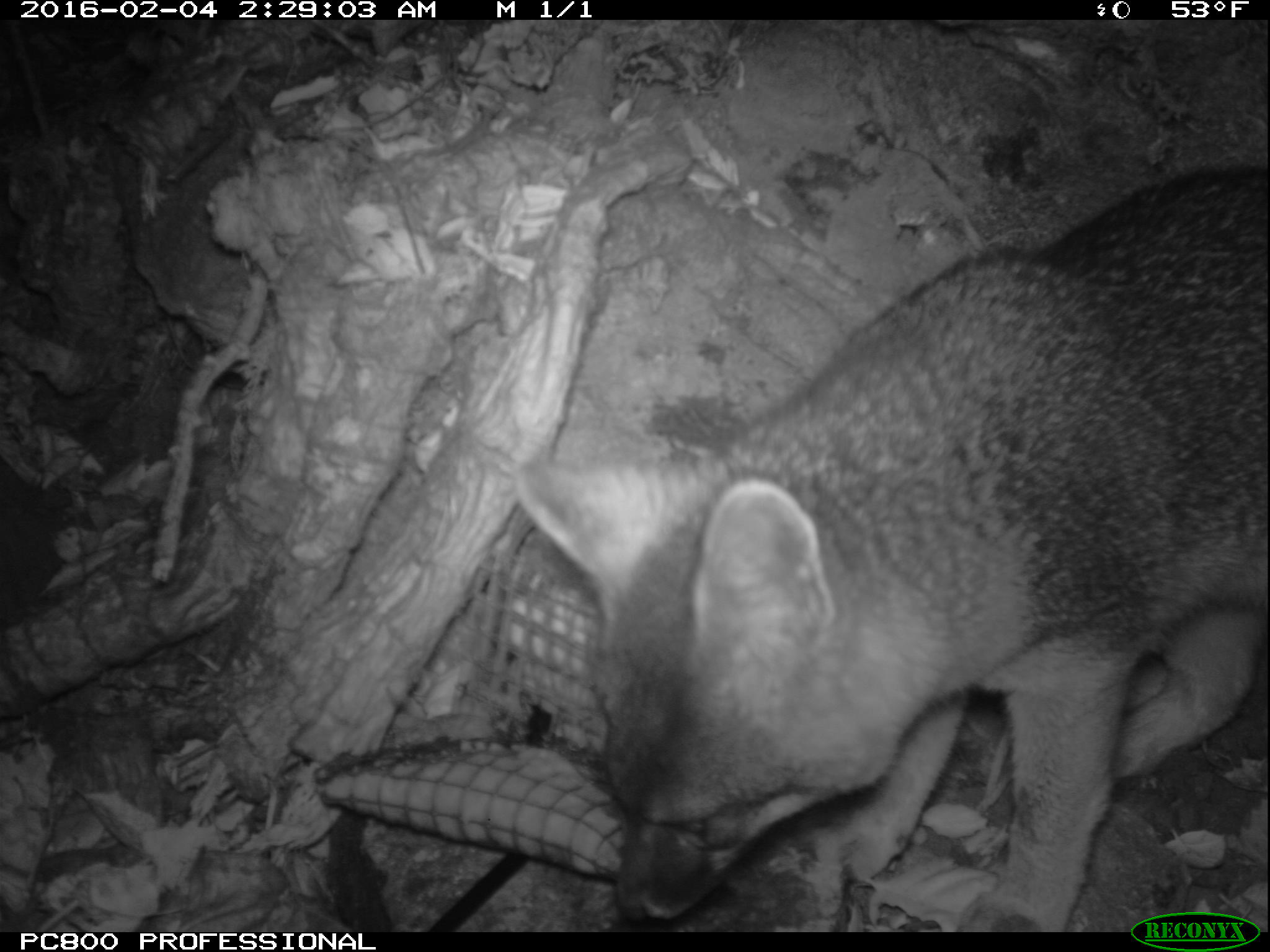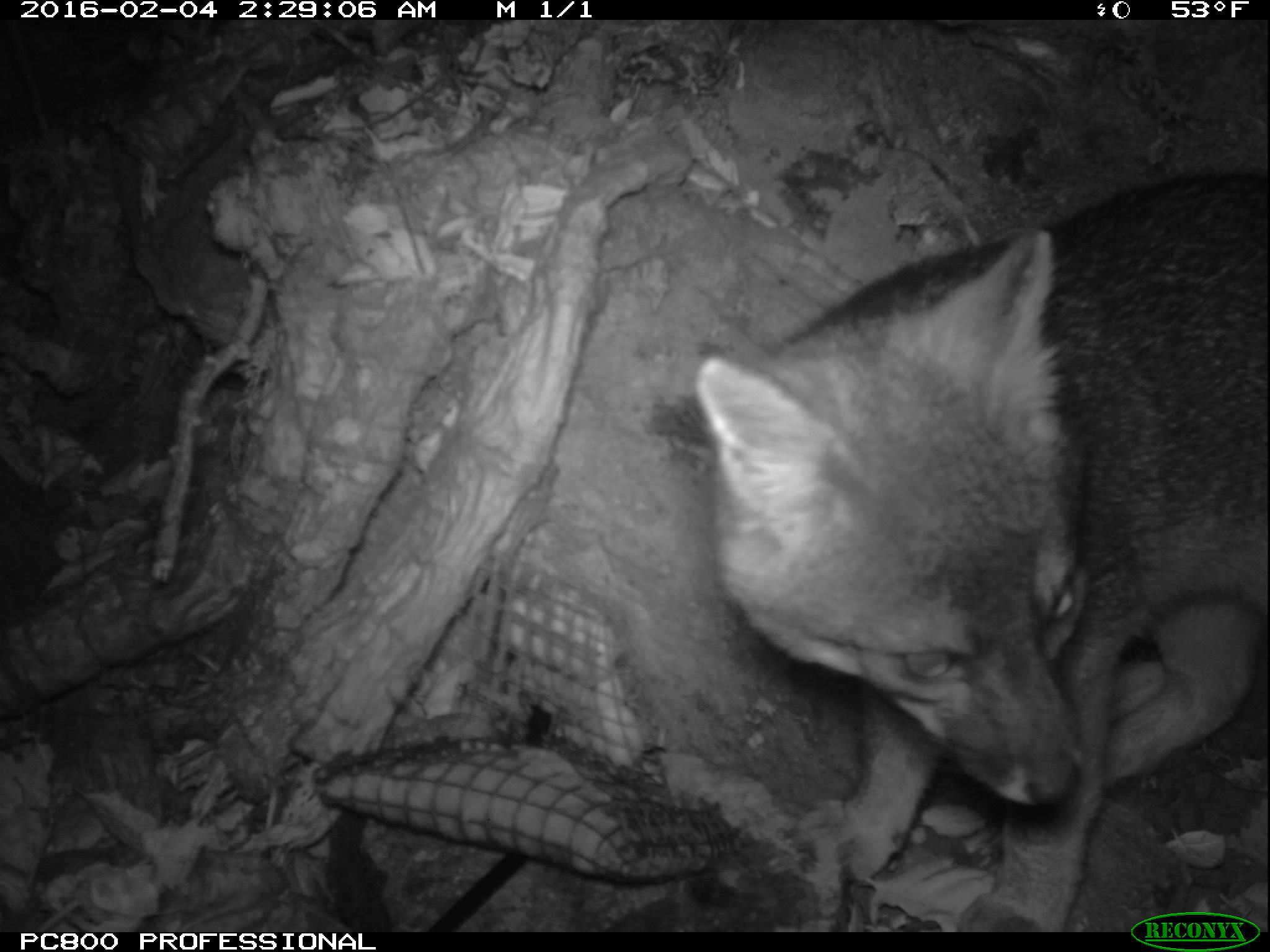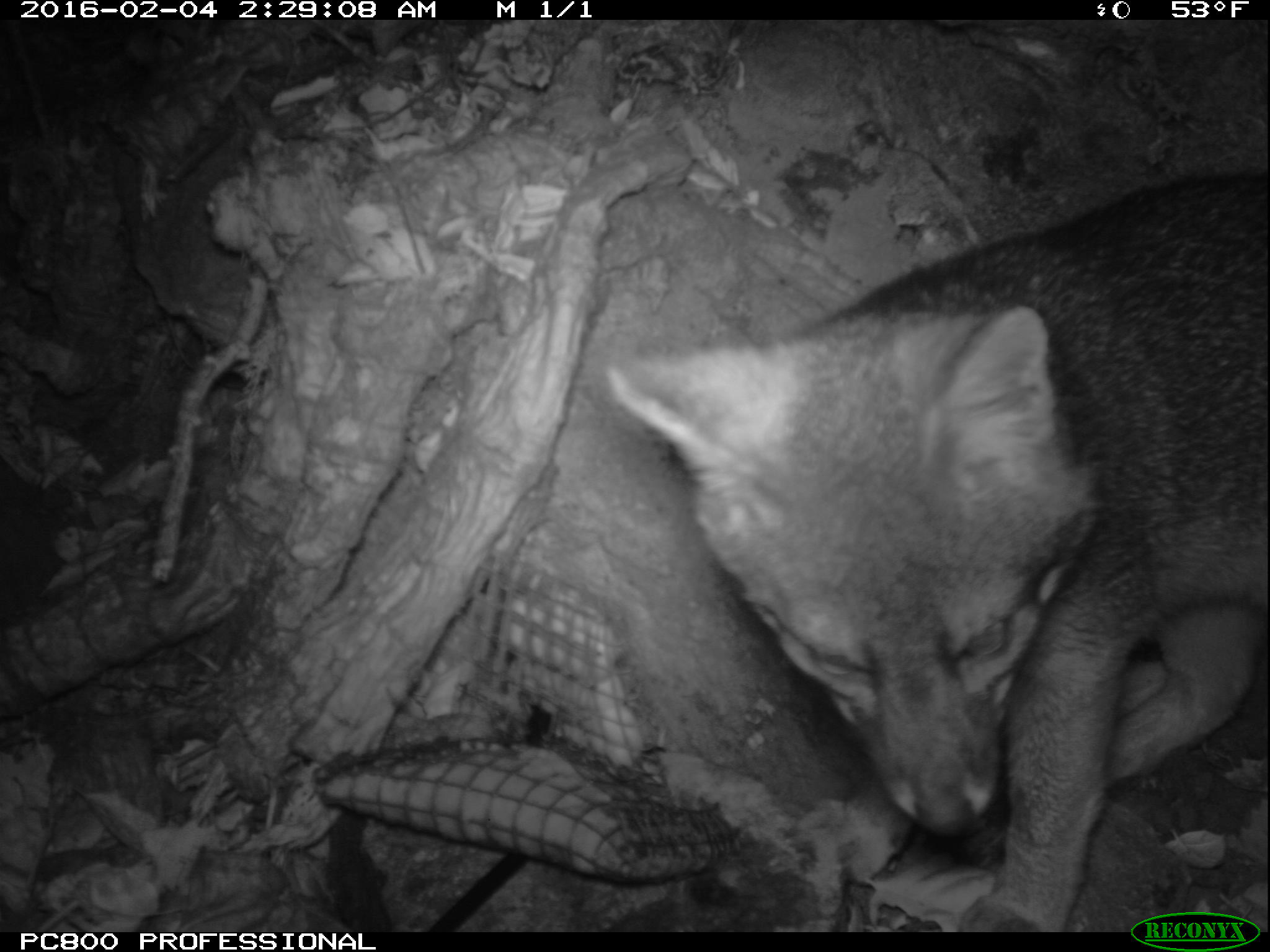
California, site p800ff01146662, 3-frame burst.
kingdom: Animalia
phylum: Chordata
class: Mammalia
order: Carnivora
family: Canidae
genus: Urocyon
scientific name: Urocyon littoralis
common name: island fox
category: fox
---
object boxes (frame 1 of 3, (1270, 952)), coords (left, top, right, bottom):
fox: (510, 169, 1269, 933)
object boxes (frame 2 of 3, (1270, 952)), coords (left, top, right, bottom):
fox: (697, 167, 1269, 932)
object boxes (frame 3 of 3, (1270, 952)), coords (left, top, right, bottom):
fox: (605, 173, 1269, 931)